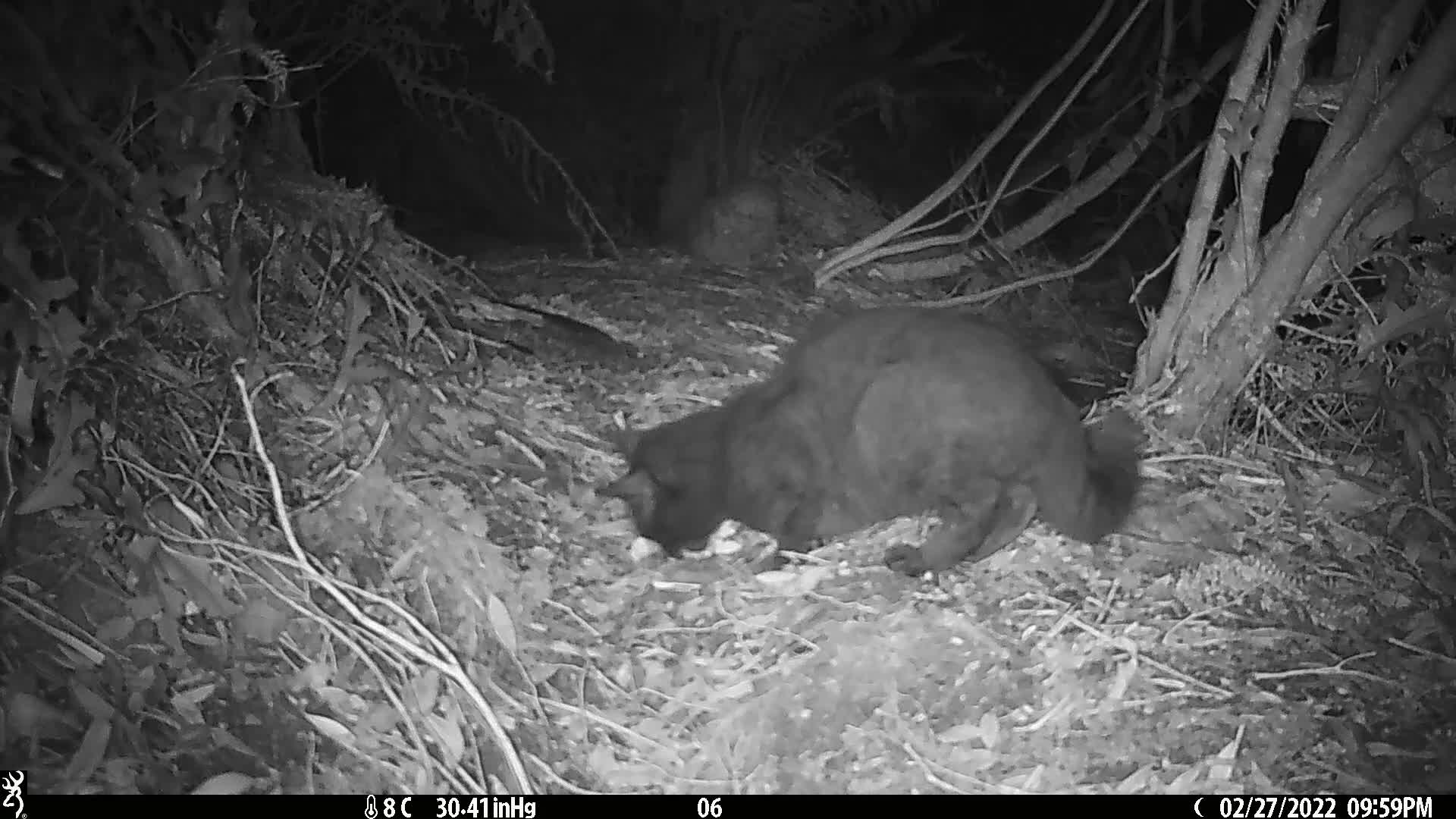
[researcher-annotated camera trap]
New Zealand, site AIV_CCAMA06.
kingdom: Animalia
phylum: Chordata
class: Mammalia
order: Carnivora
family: Felidae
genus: Felis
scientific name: Felis catus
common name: domestic cat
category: cat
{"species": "cat (domestic cat) (Felis catus)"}